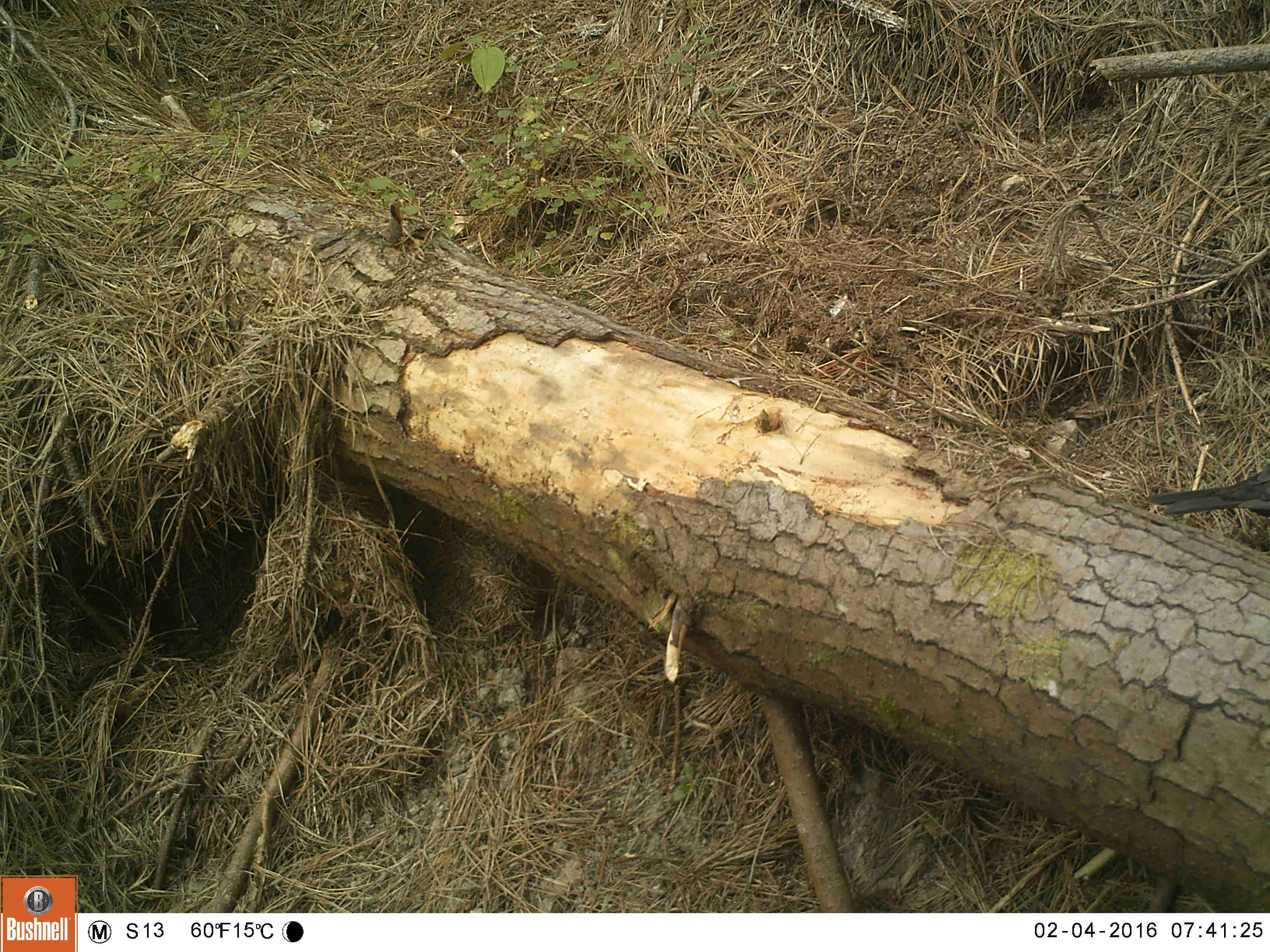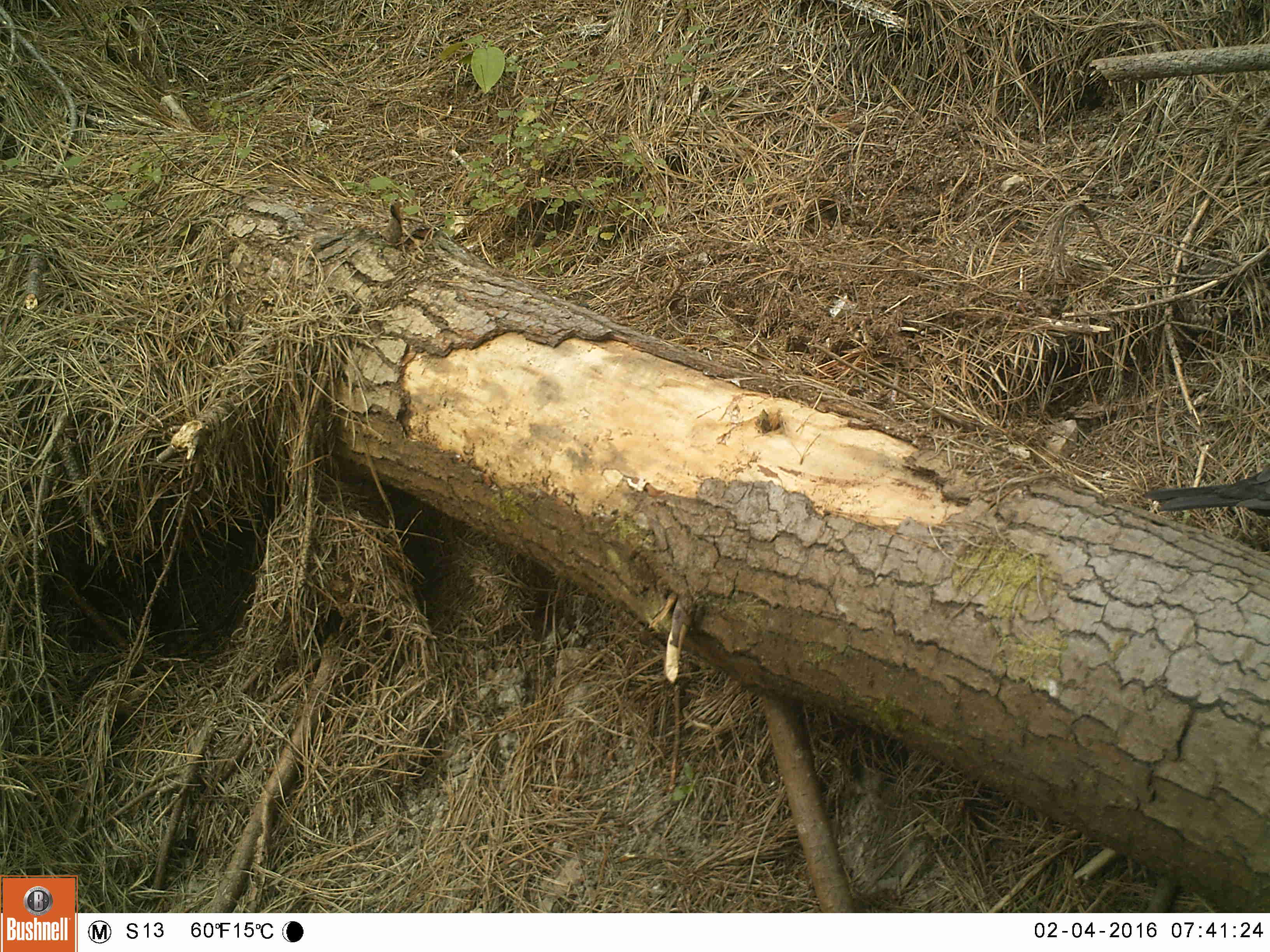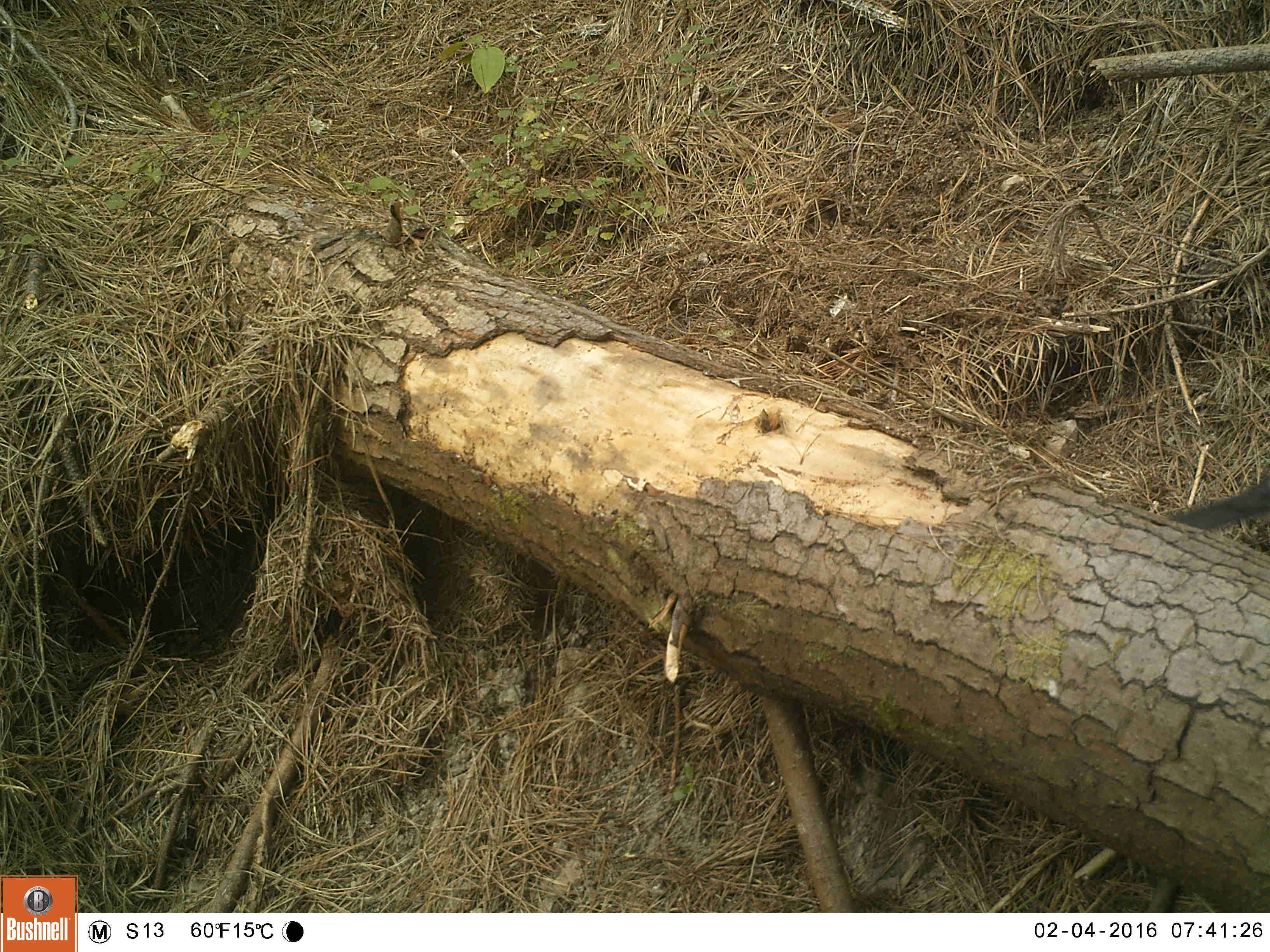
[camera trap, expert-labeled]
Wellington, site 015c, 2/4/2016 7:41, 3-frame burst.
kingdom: Animalia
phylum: Chordata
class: Aves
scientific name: Aves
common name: bird